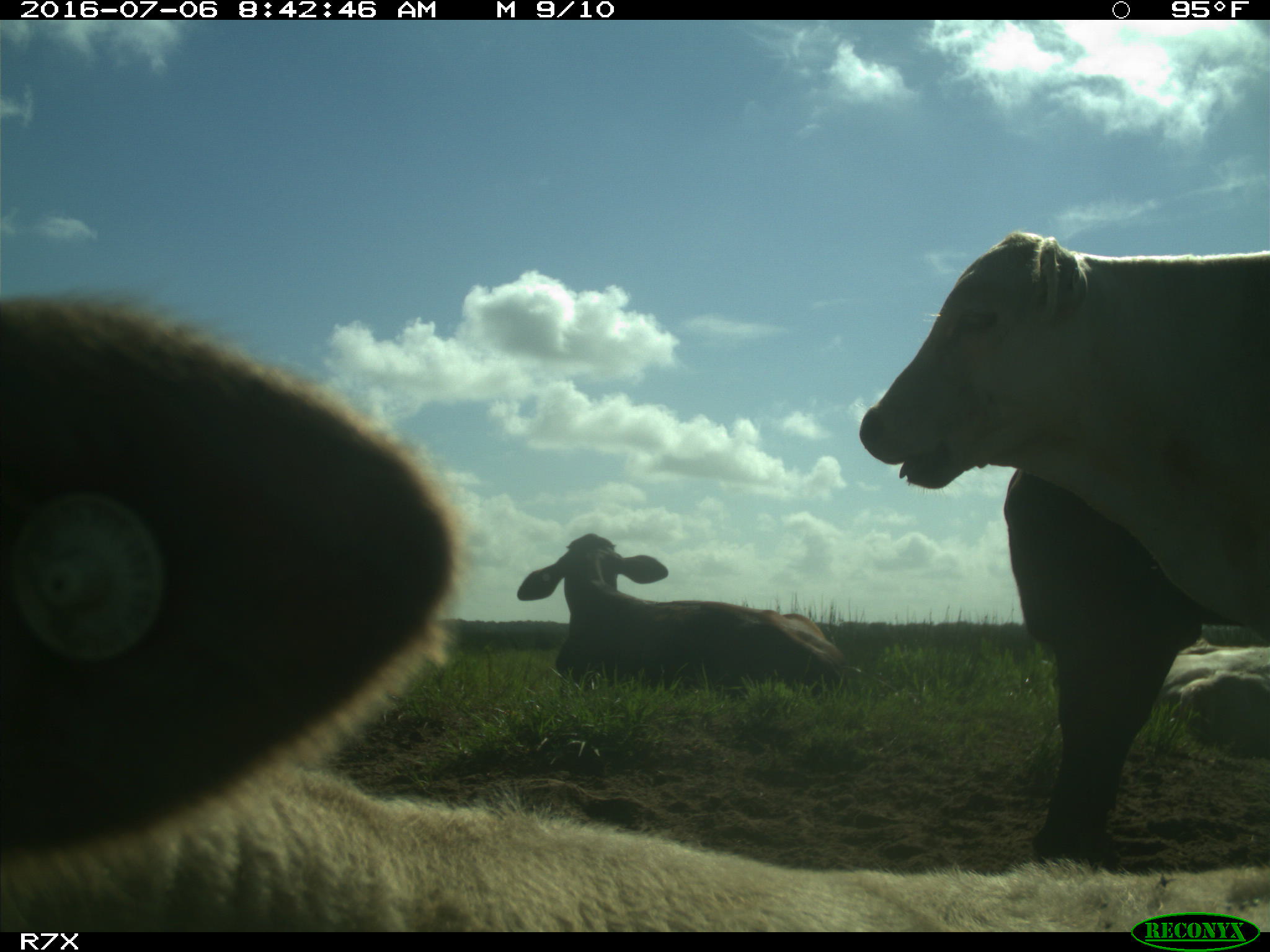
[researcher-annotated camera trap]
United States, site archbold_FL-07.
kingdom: Animalia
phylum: Chordata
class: Mammalia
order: Artiodactyla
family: Bovidae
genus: Bos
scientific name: Bos taurus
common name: domestic cow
Bos taurus (domestic cow).